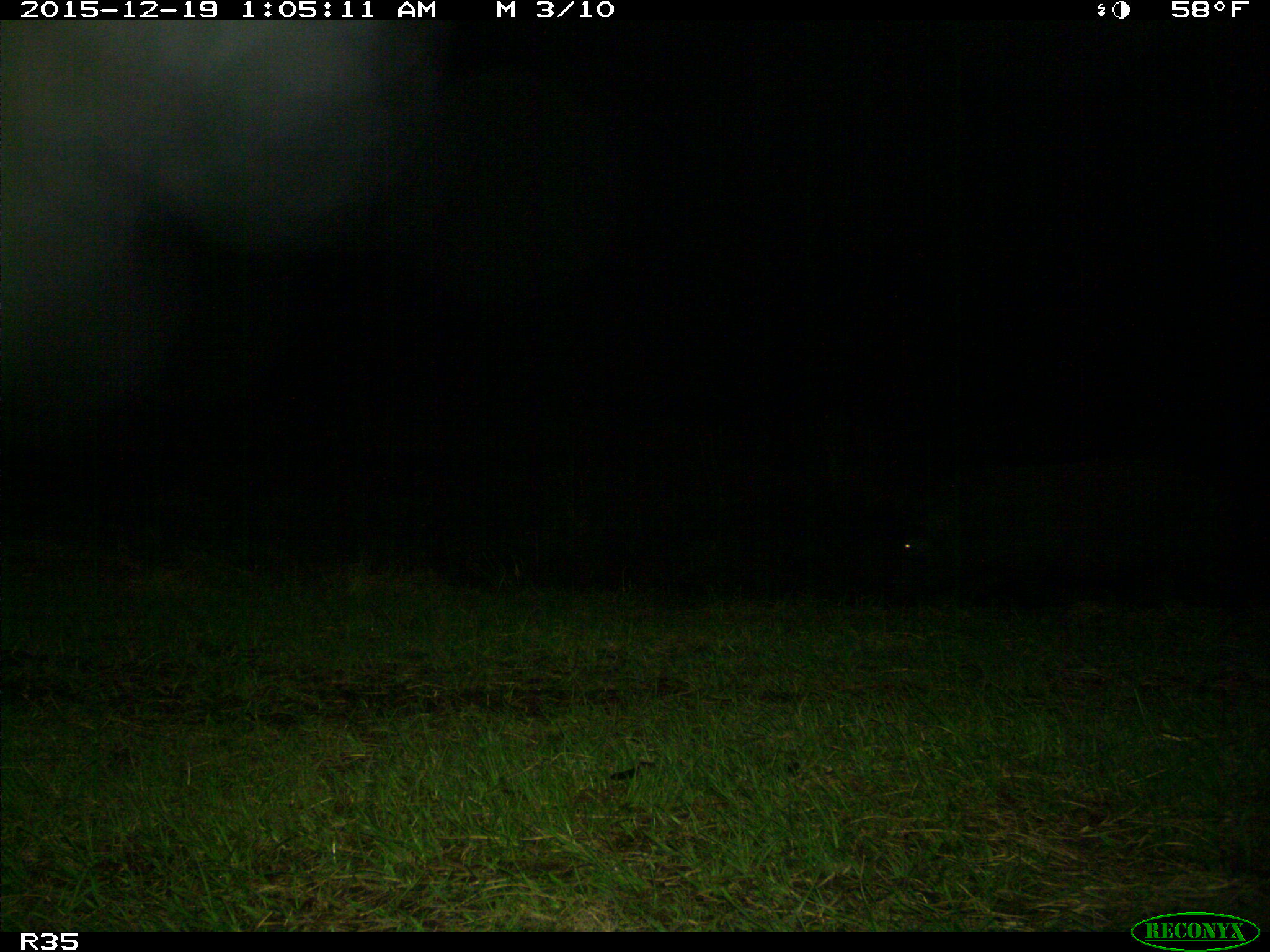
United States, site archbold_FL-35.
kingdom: Animalia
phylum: Chordata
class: Mammalia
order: Artiodactyla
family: Suidae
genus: Sus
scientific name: Sus scrofa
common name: wild boar